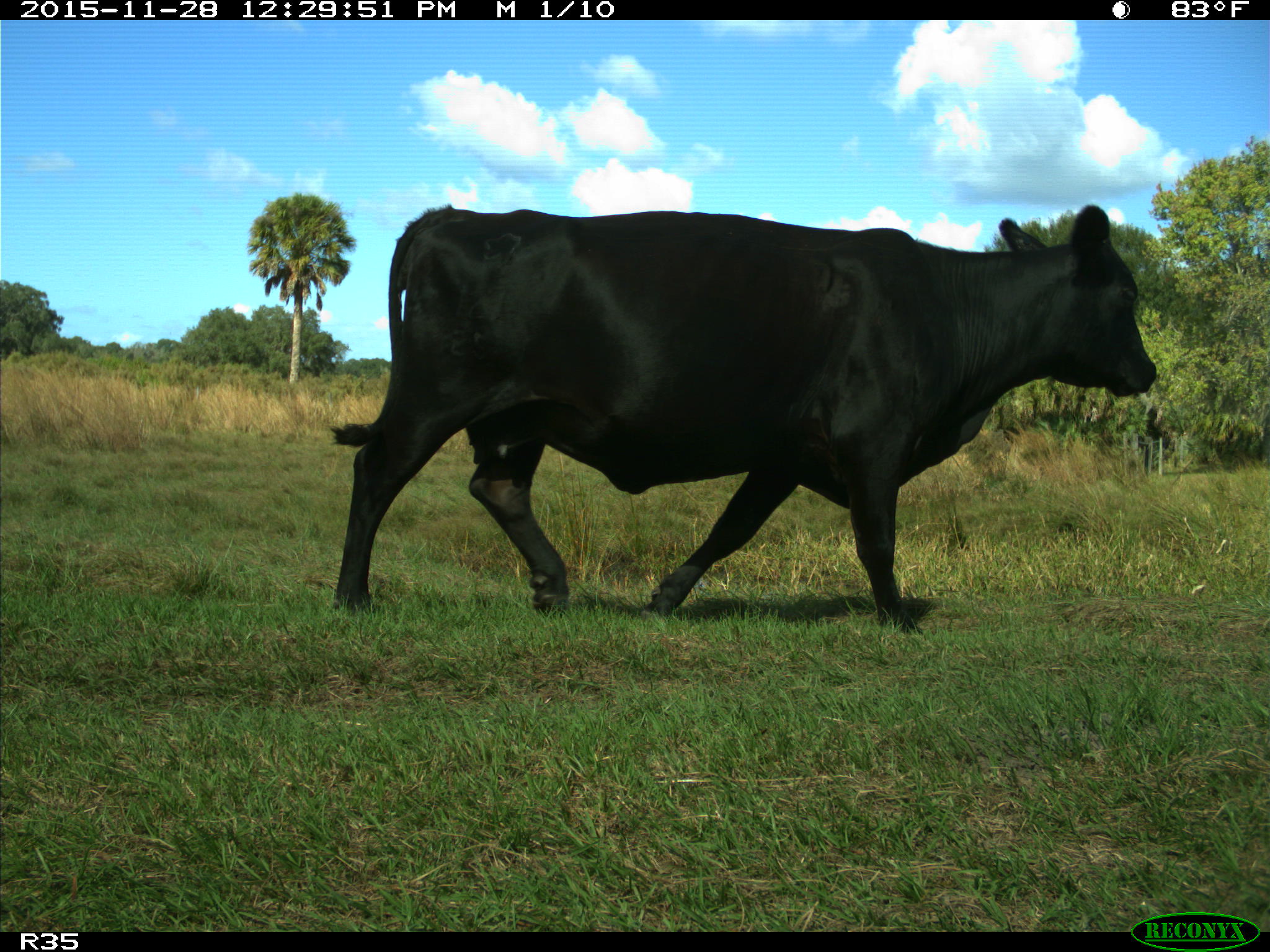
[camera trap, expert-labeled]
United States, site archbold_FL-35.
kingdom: Animalia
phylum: Chordata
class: Mammalia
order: Artiodactyla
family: Bovidae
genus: Bos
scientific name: Bos taurus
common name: domestic cow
Bos taurus (domestic cow).